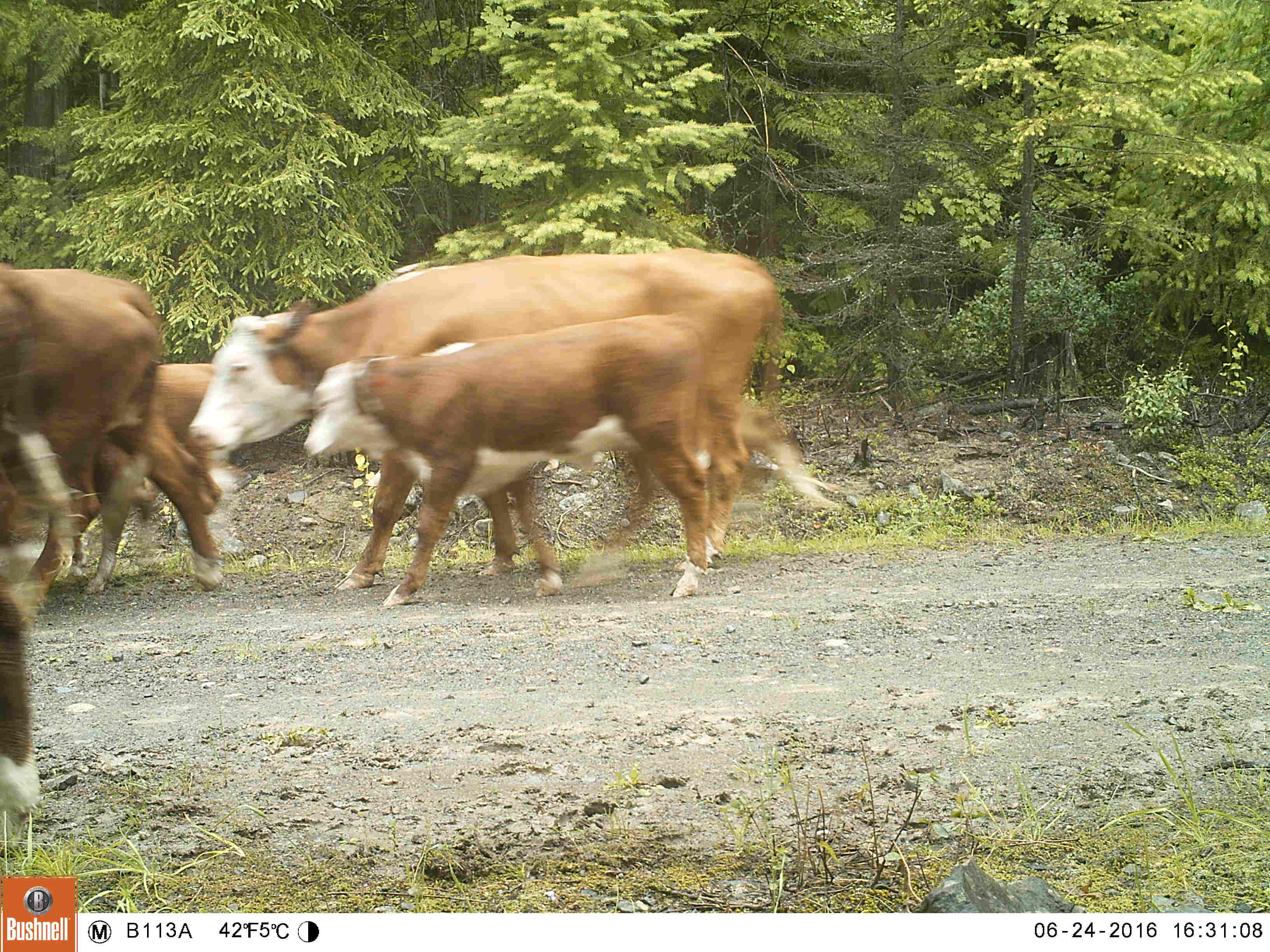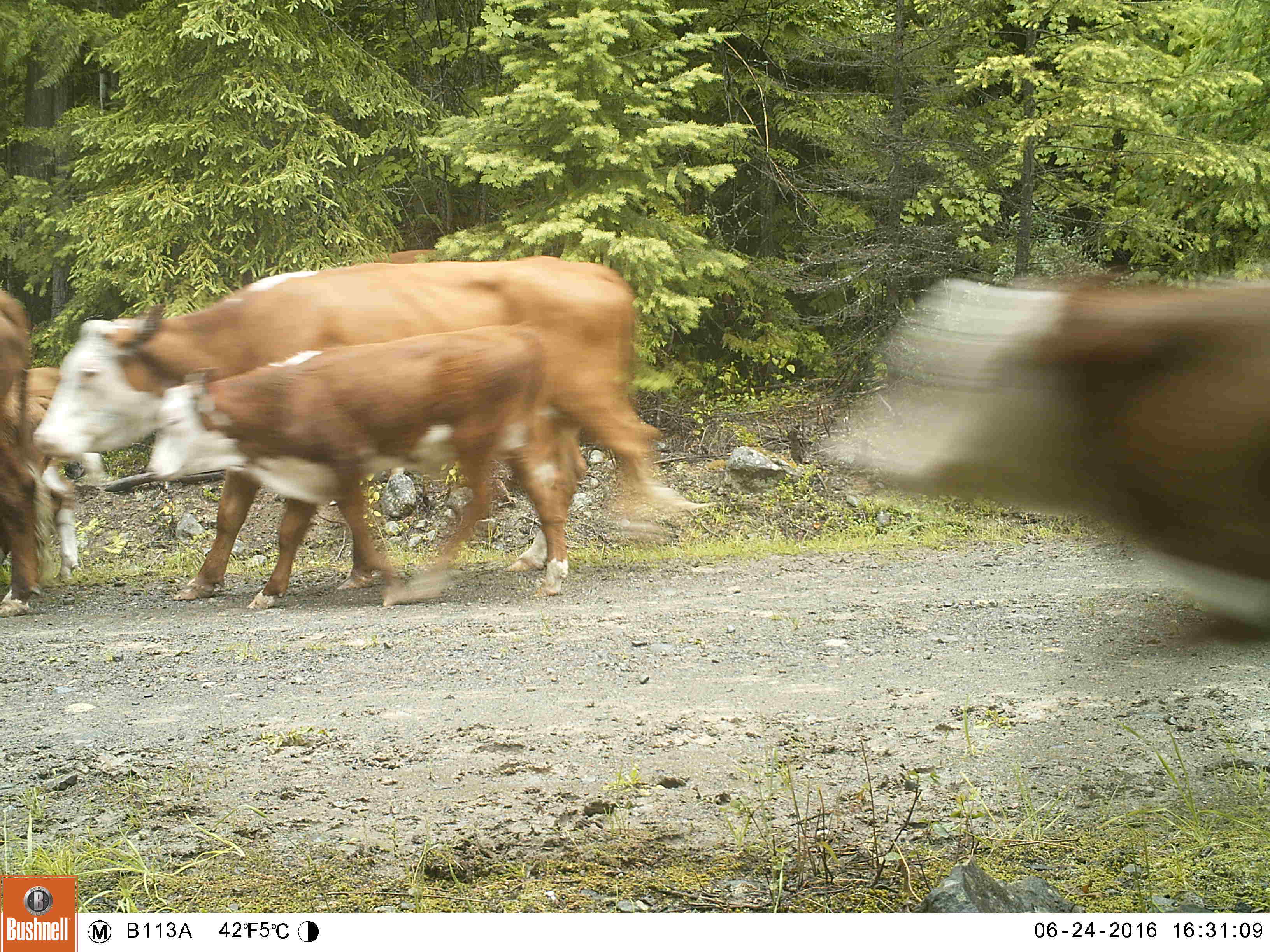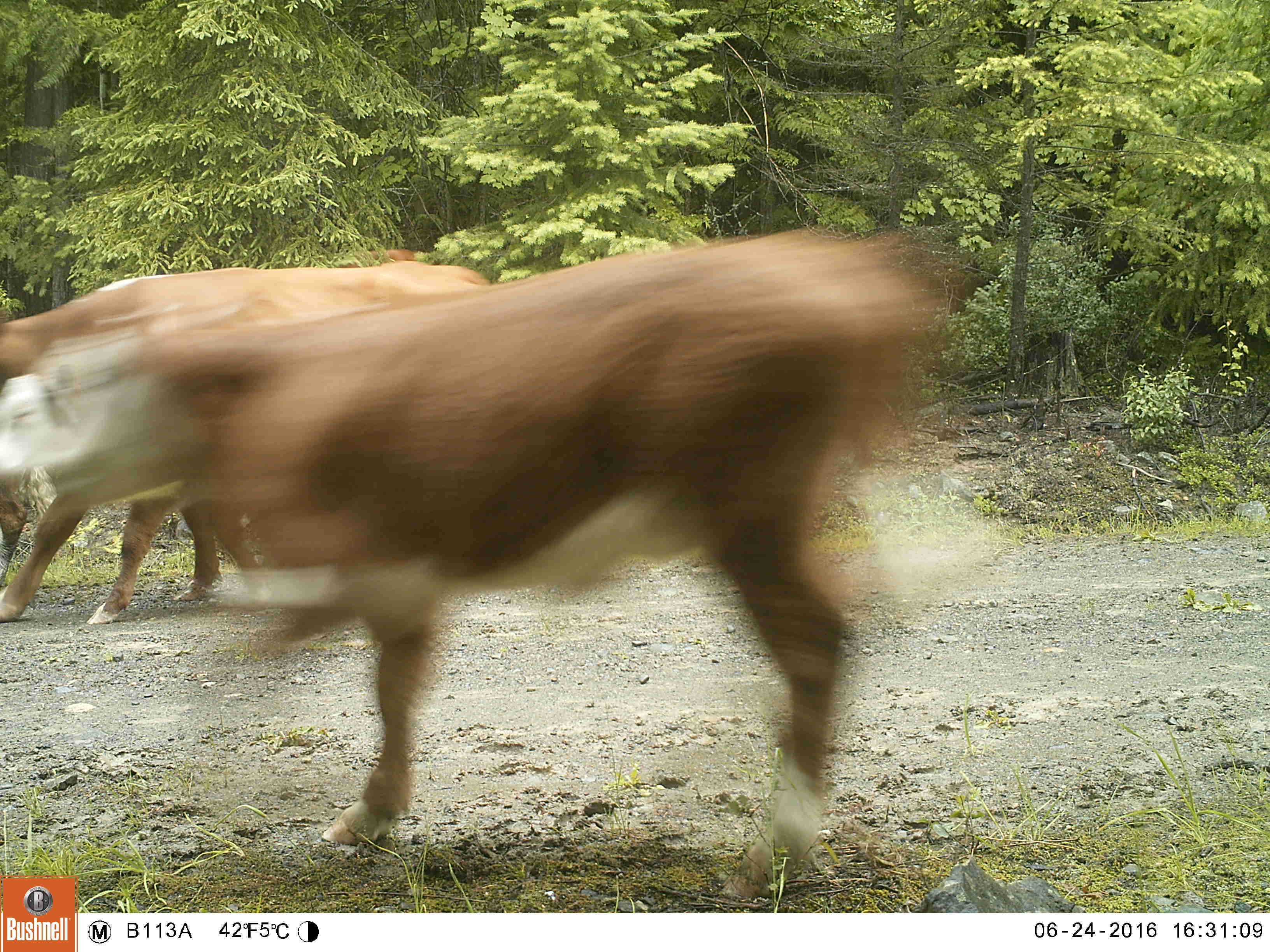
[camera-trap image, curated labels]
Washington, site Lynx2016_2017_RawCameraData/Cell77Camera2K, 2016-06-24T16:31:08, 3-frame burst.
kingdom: Animalia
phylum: Chordata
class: Mammalia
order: Artiodactyla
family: Bovidae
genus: Bos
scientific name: Bos taurus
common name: domestic cattle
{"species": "domestic cattle (Bos taurus)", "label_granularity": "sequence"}